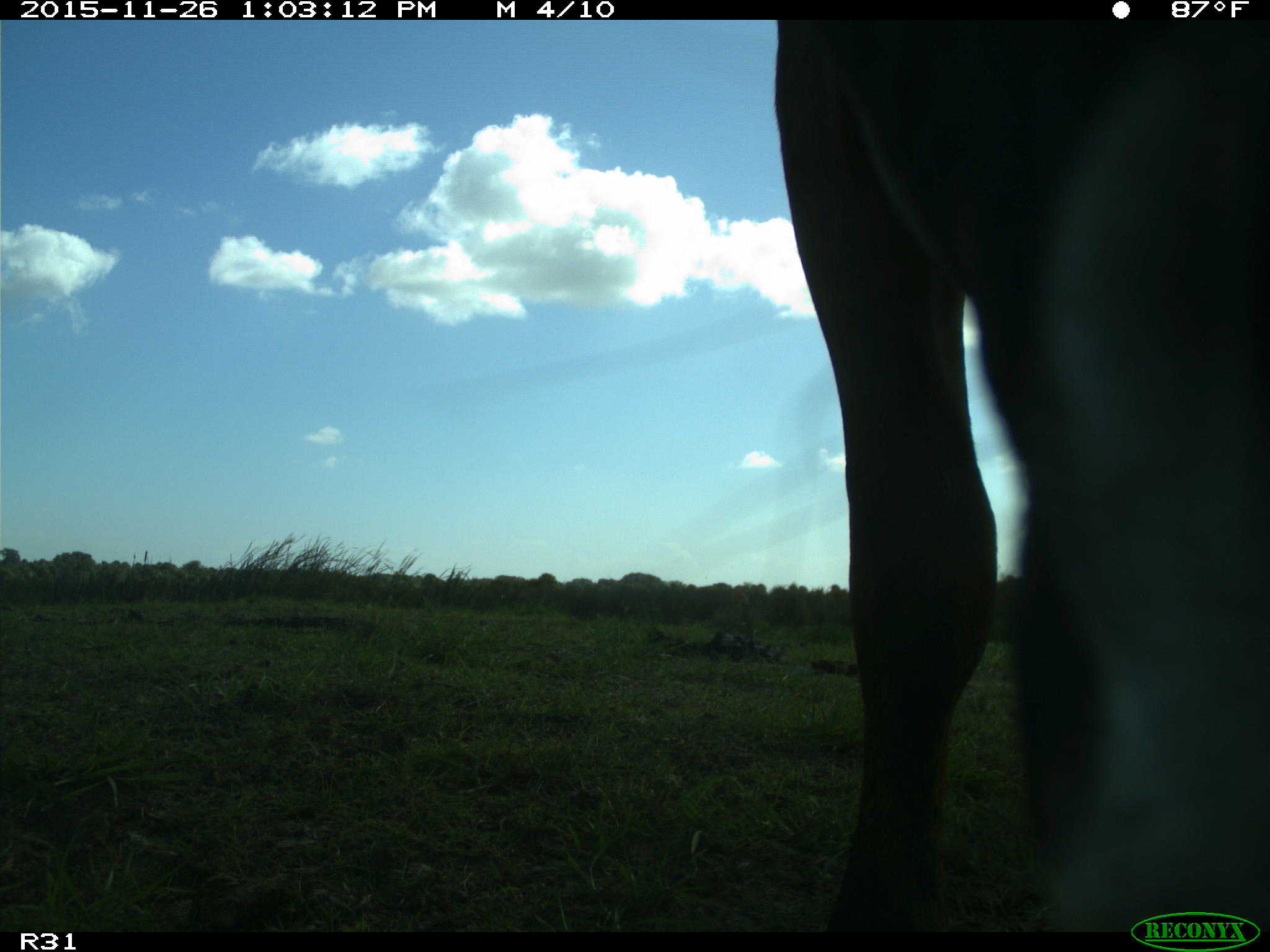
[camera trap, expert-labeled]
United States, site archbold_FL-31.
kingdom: Animalia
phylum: Chordata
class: Mammalia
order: Artiodactyla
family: Bovidae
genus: Bos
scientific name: Bos taurus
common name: domestic cow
Bos taurus (domestic cow).